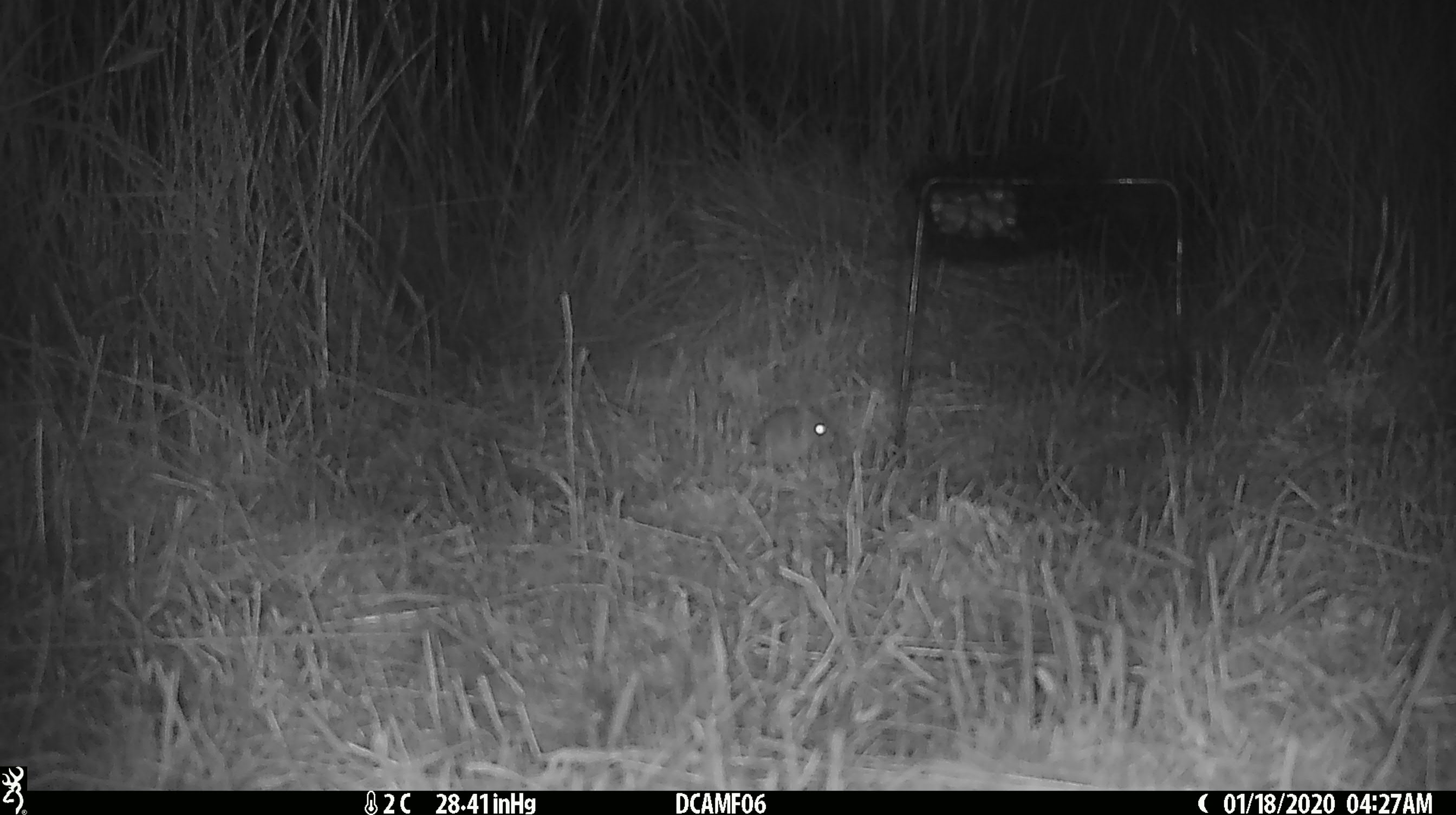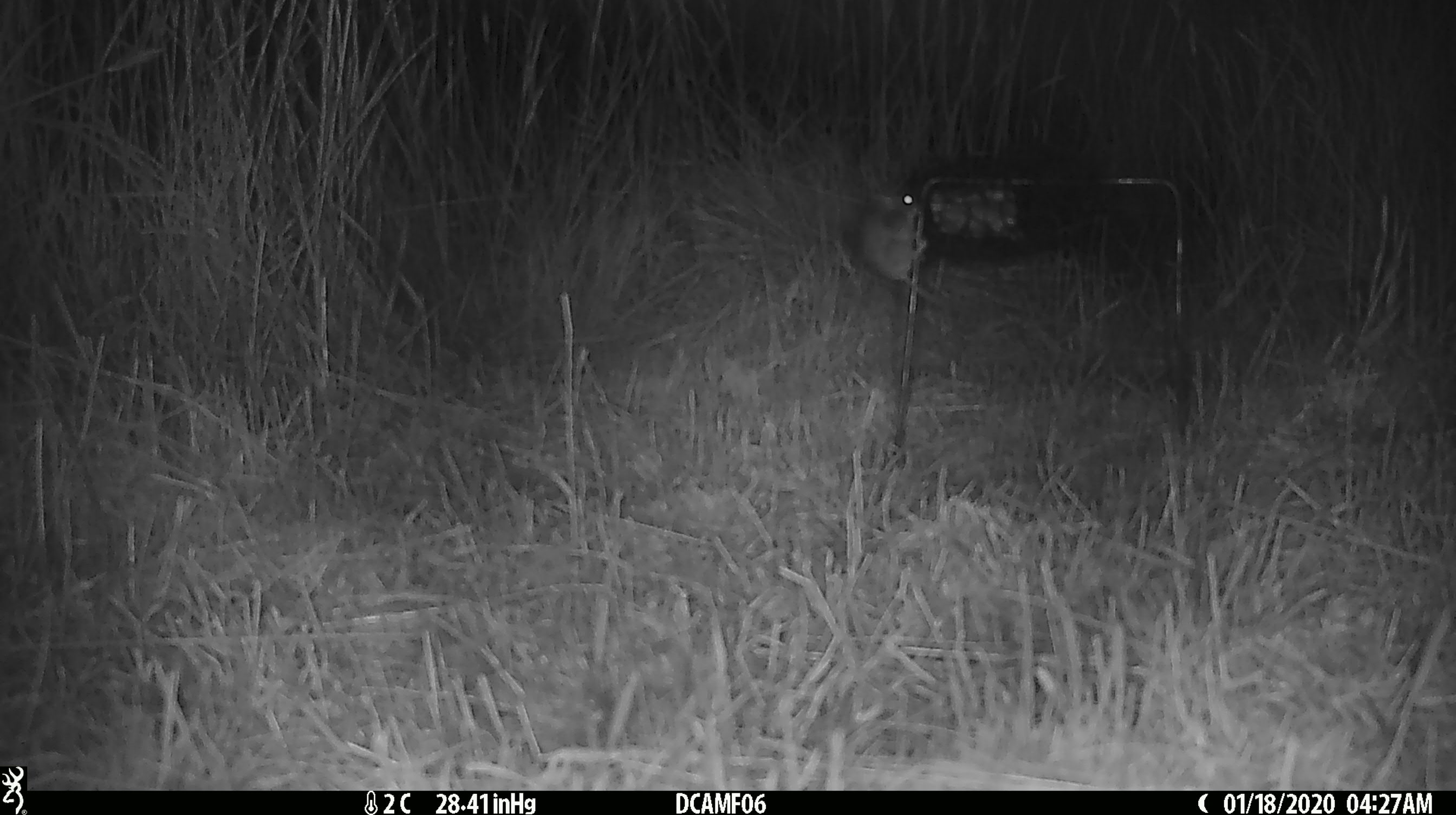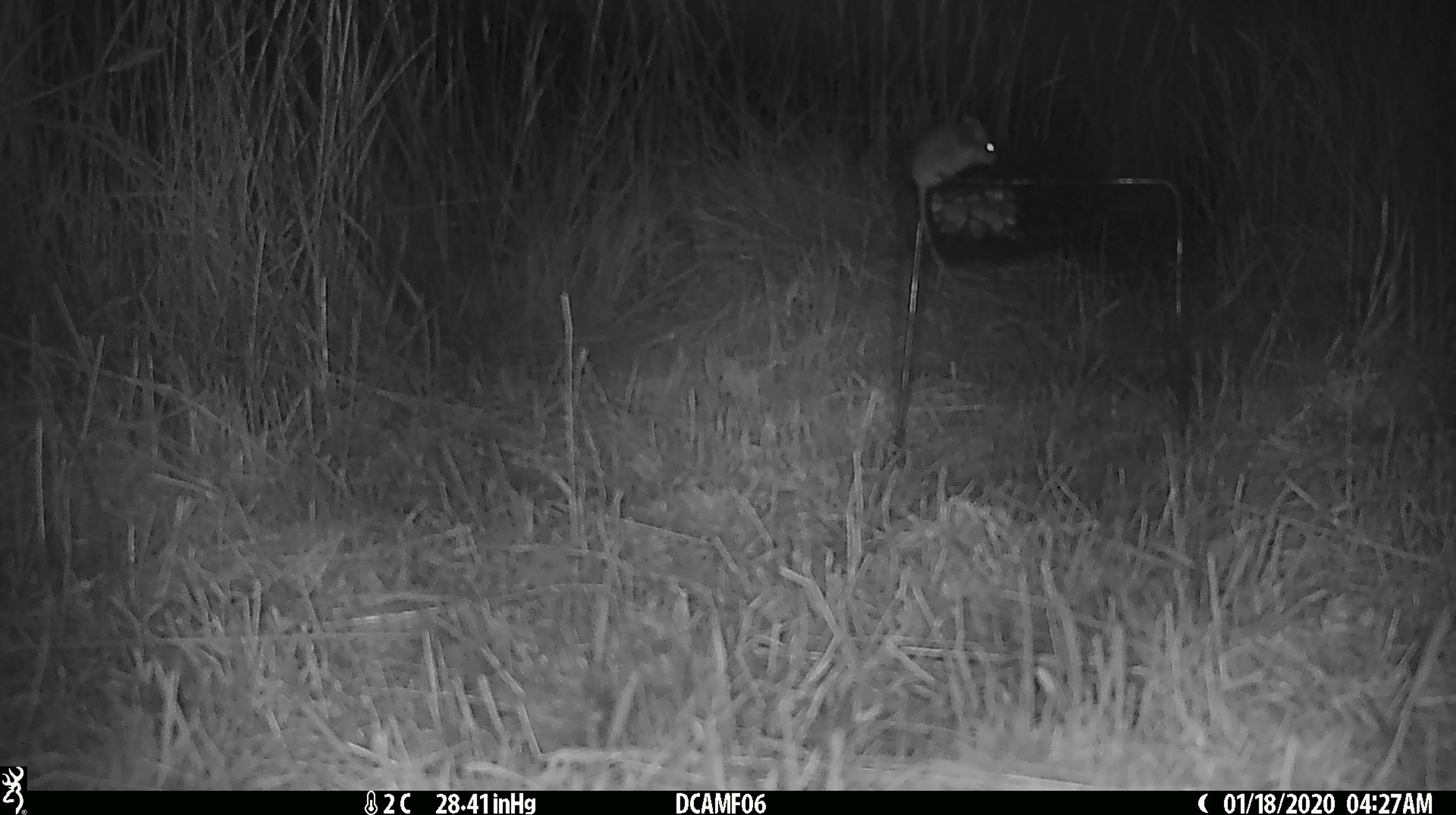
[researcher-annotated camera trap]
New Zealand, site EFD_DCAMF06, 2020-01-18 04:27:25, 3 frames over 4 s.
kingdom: Animalia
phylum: Chordata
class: Mammalia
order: Rodentia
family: Muridae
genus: Mus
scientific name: Mus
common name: mouse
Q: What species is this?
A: Mouse (Mus).